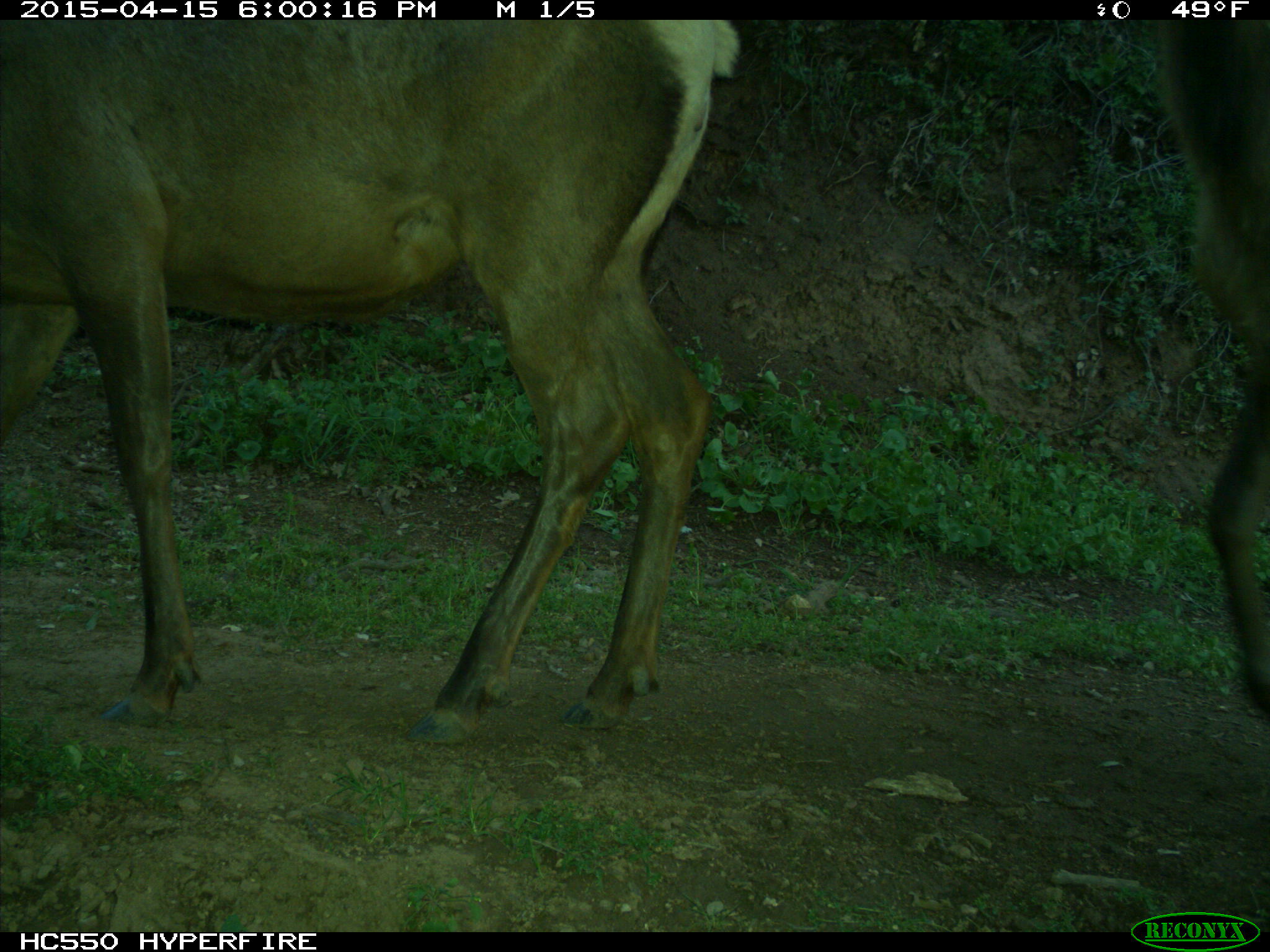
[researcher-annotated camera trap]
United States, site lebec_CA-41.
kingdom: Animalia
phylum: Chordata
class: Mammalia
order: Artiodactyla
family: Cervidae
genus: Cervus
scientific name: Cervus canadensis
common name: elk